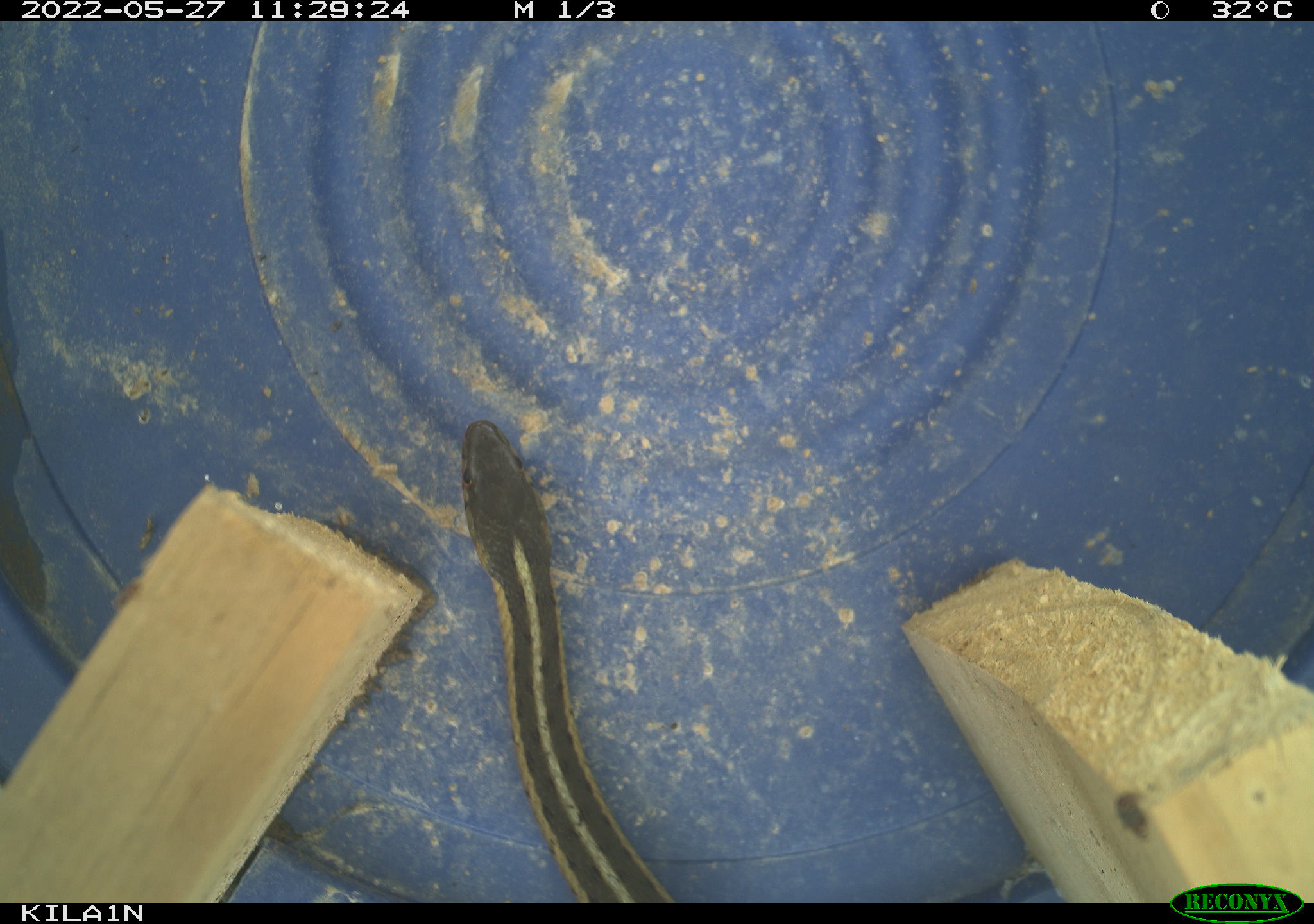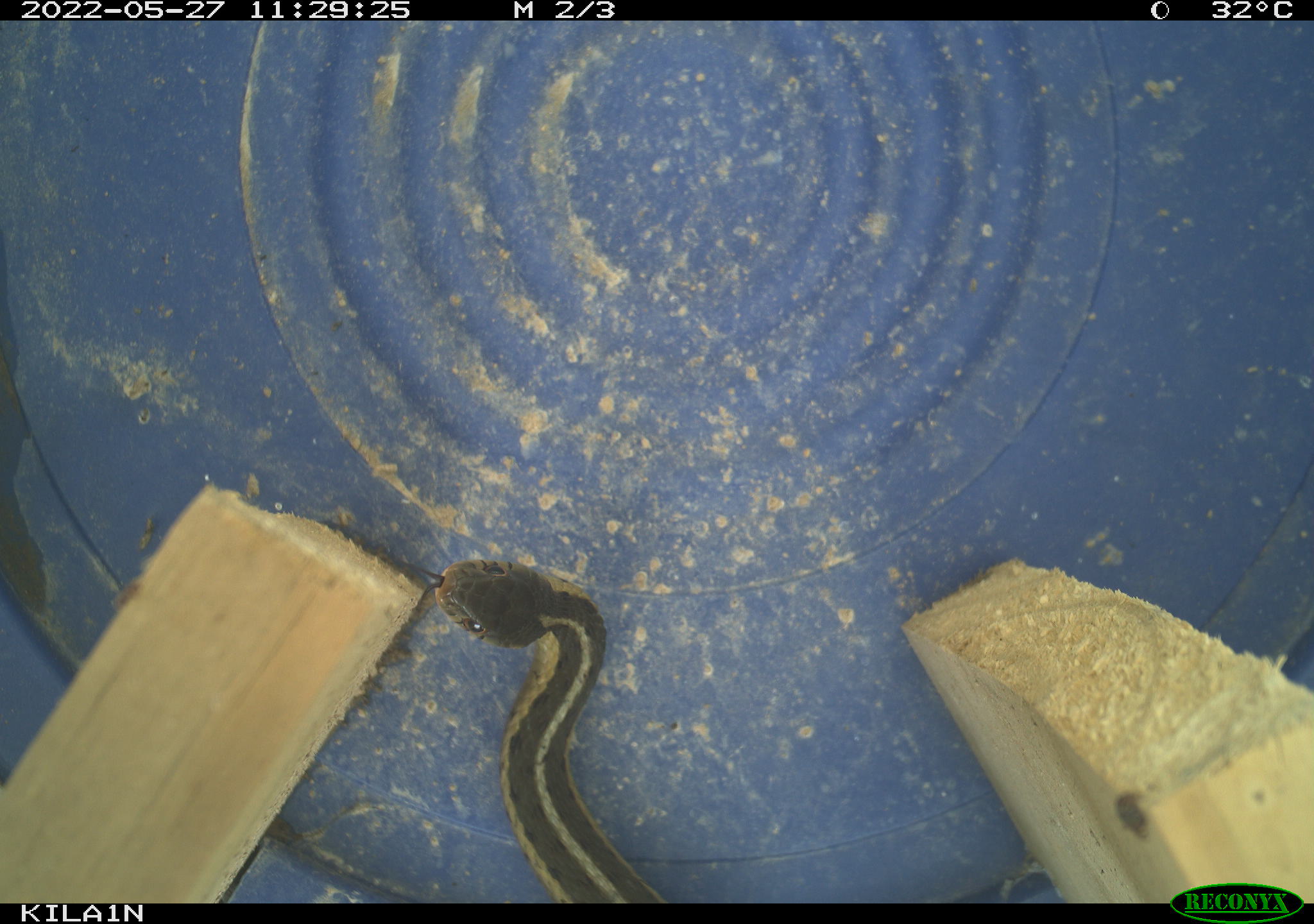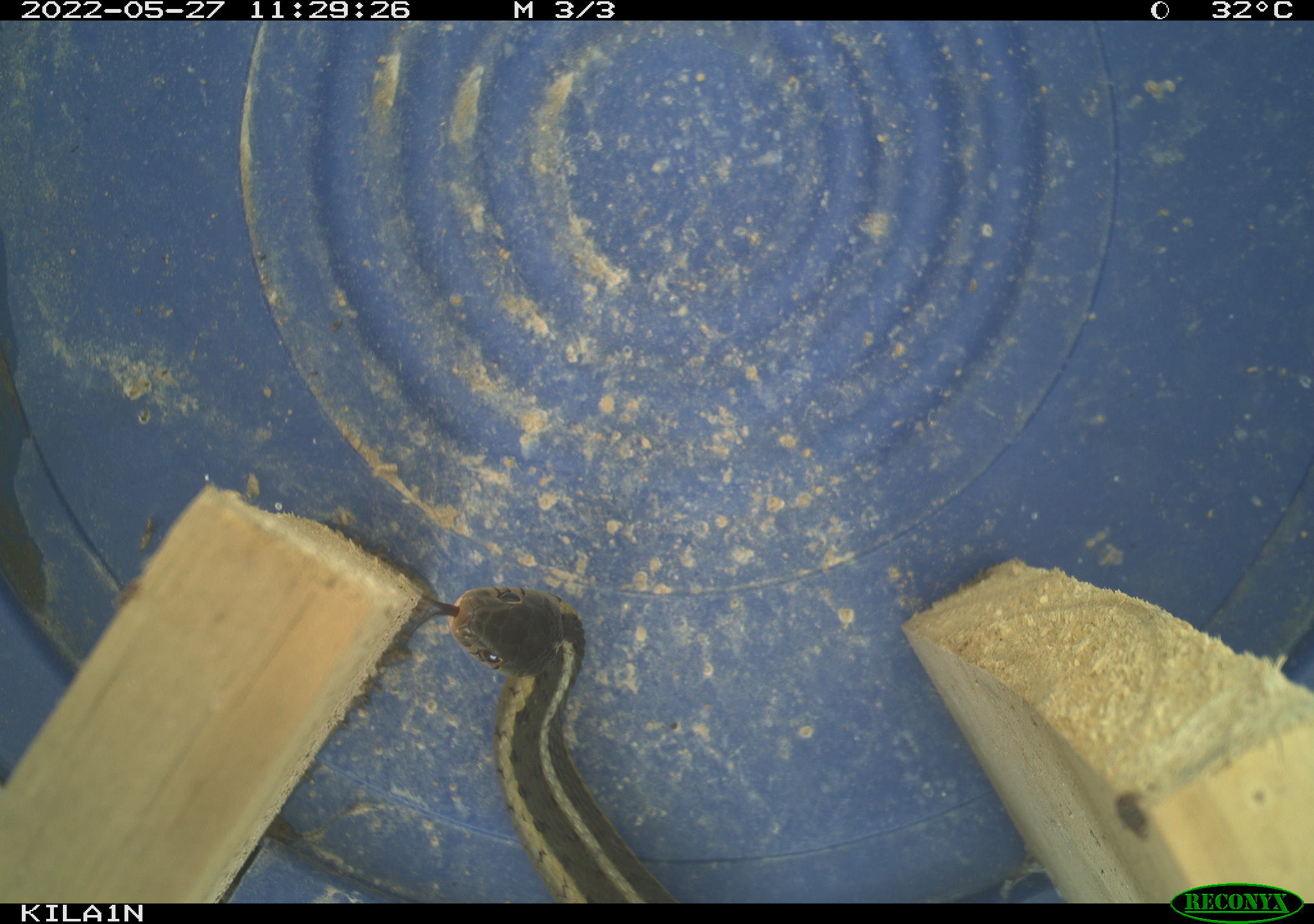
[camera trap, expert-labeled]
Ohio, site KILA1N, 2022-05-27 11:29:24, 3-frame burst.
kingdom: Animalia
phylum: Chordata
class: Reptilia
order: Squamata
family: Colubridae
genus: Thamnophis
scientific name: Thamnophis sirtalis sirtalis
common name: eastern gartersnake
Eastern gartersnake (Thamnophis sirtalis sirtalis).